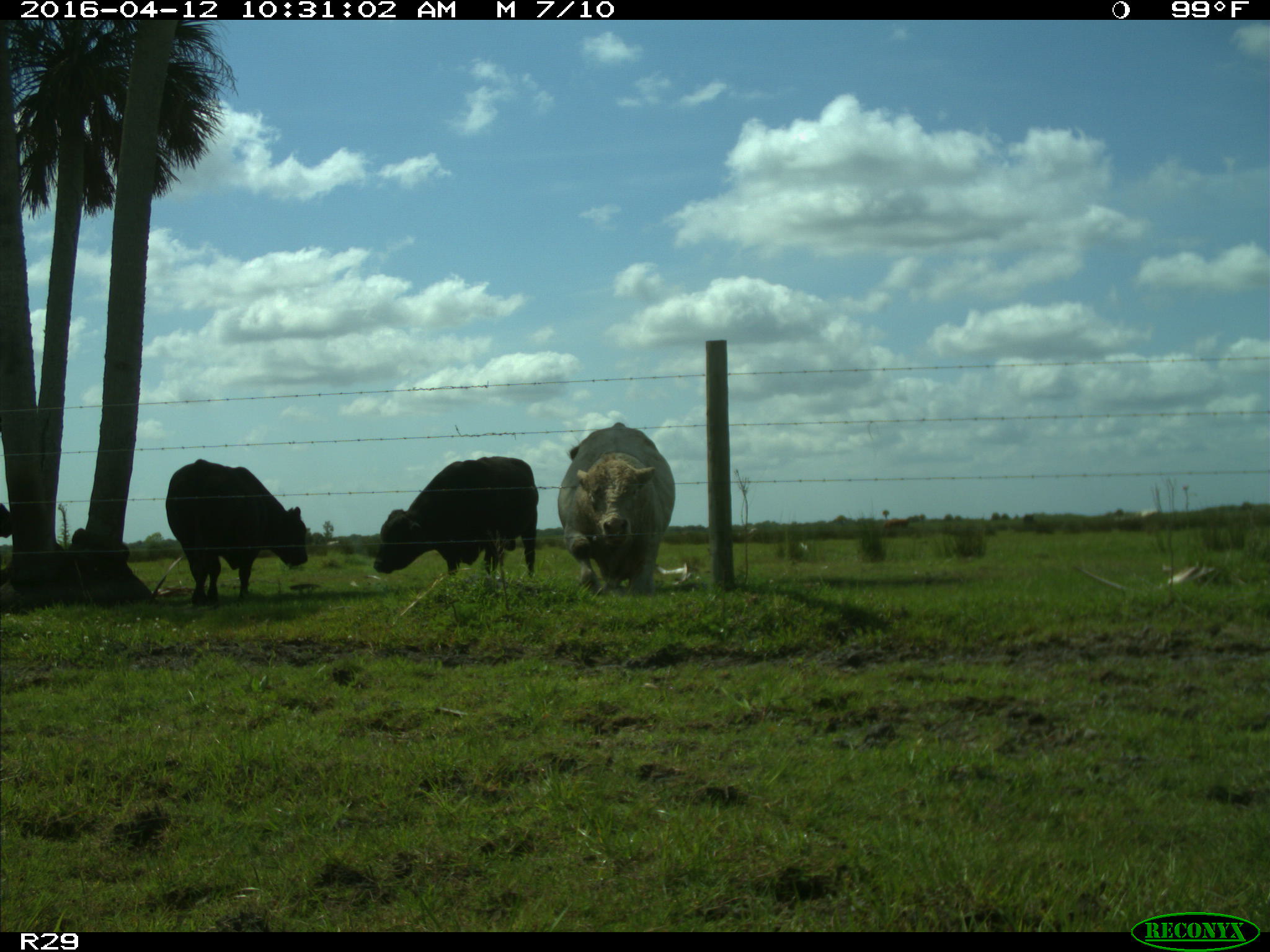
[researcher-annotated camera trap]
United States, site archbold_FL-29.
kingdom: Animalia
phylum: Chordata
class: Mammalia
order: Artiodactyla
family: Bovidae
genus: Bos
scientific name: Bos taurus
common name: domestic cow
Bos taurus (domestic cow).